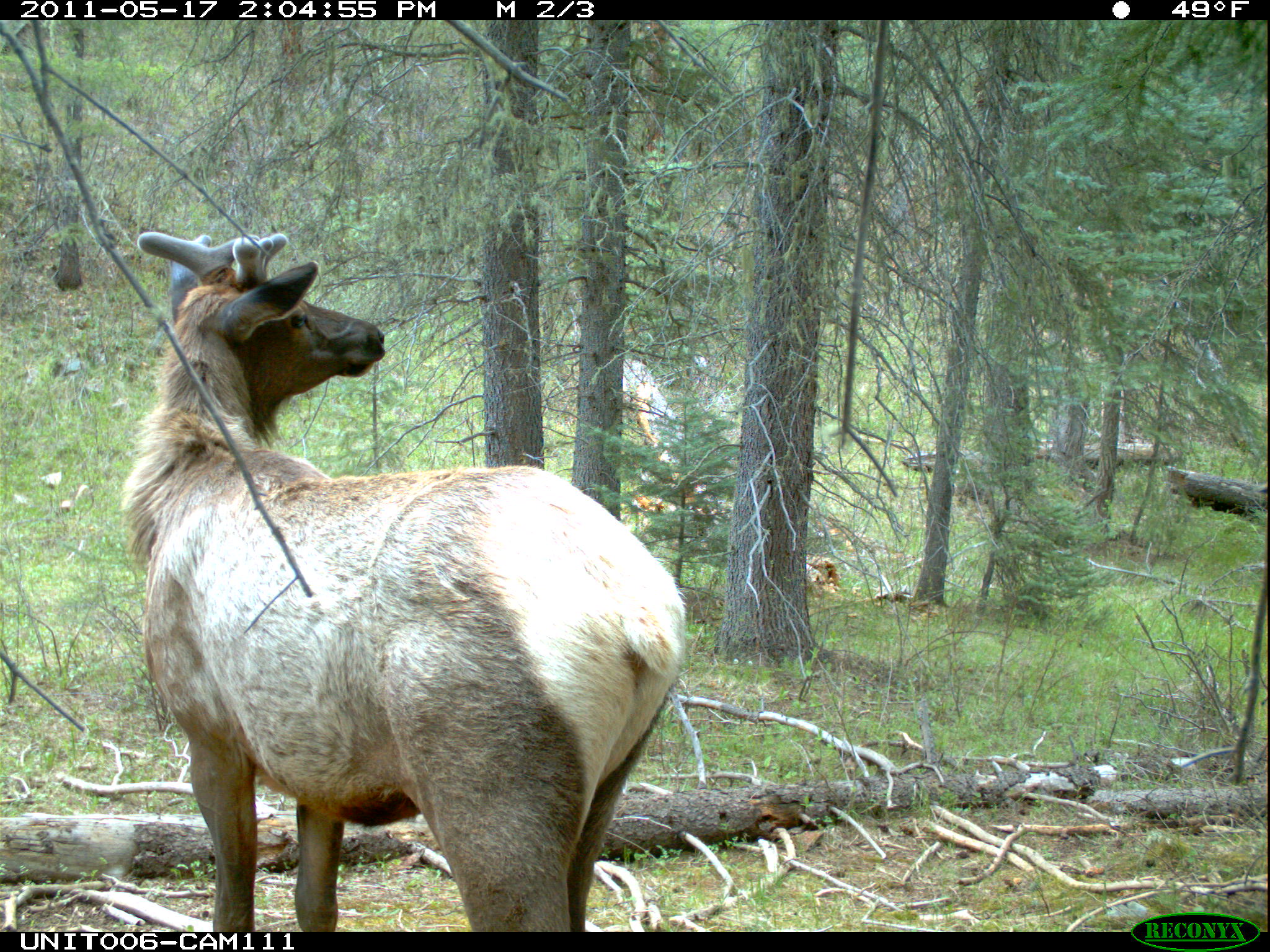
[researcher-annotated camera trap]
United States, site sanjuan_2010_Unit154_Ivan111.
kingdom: Animalia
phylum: Chordata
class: Mammalia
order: Artiodactyla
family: Cervidae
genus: Cervus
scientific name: Cervus elaphus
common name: red deer